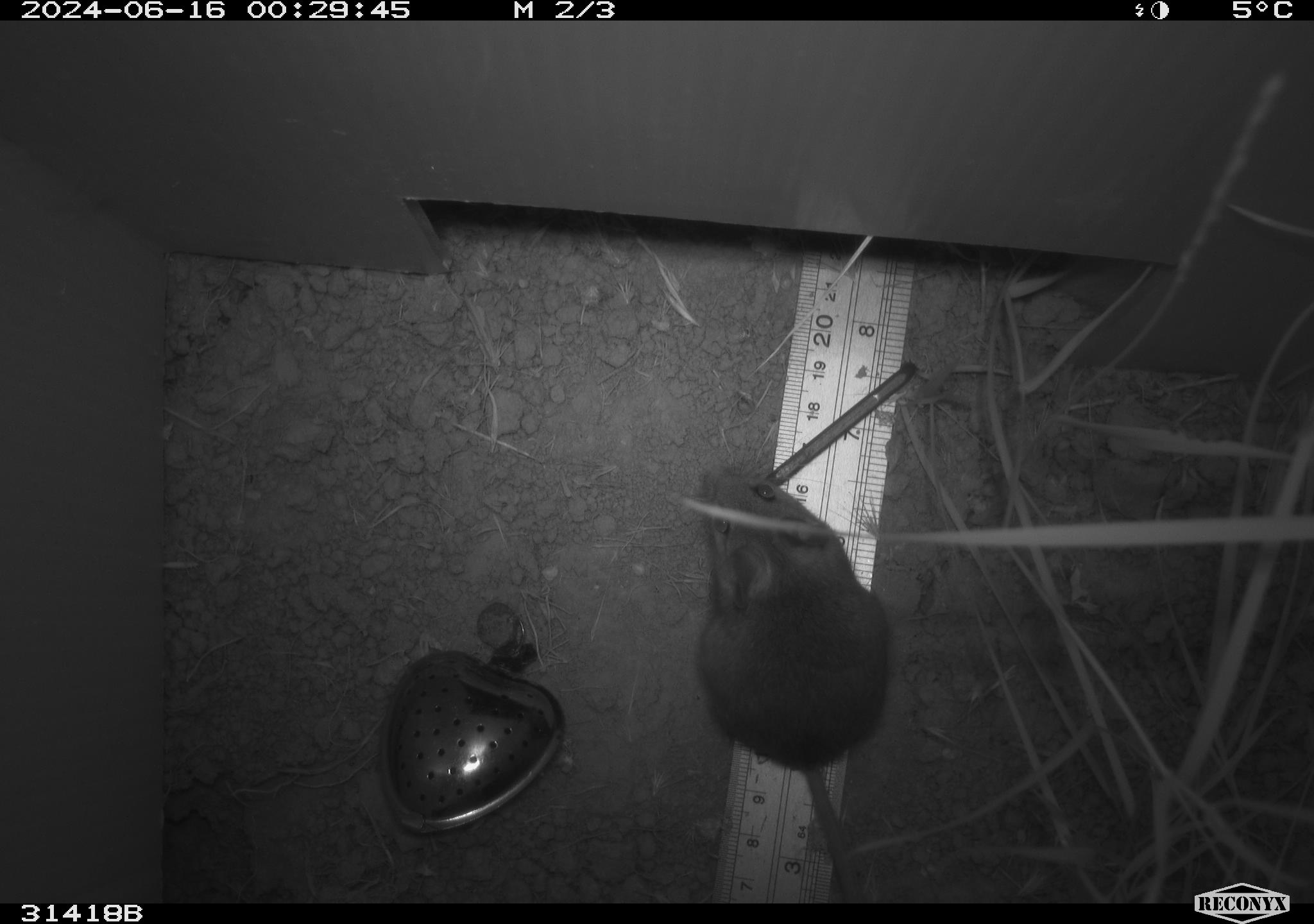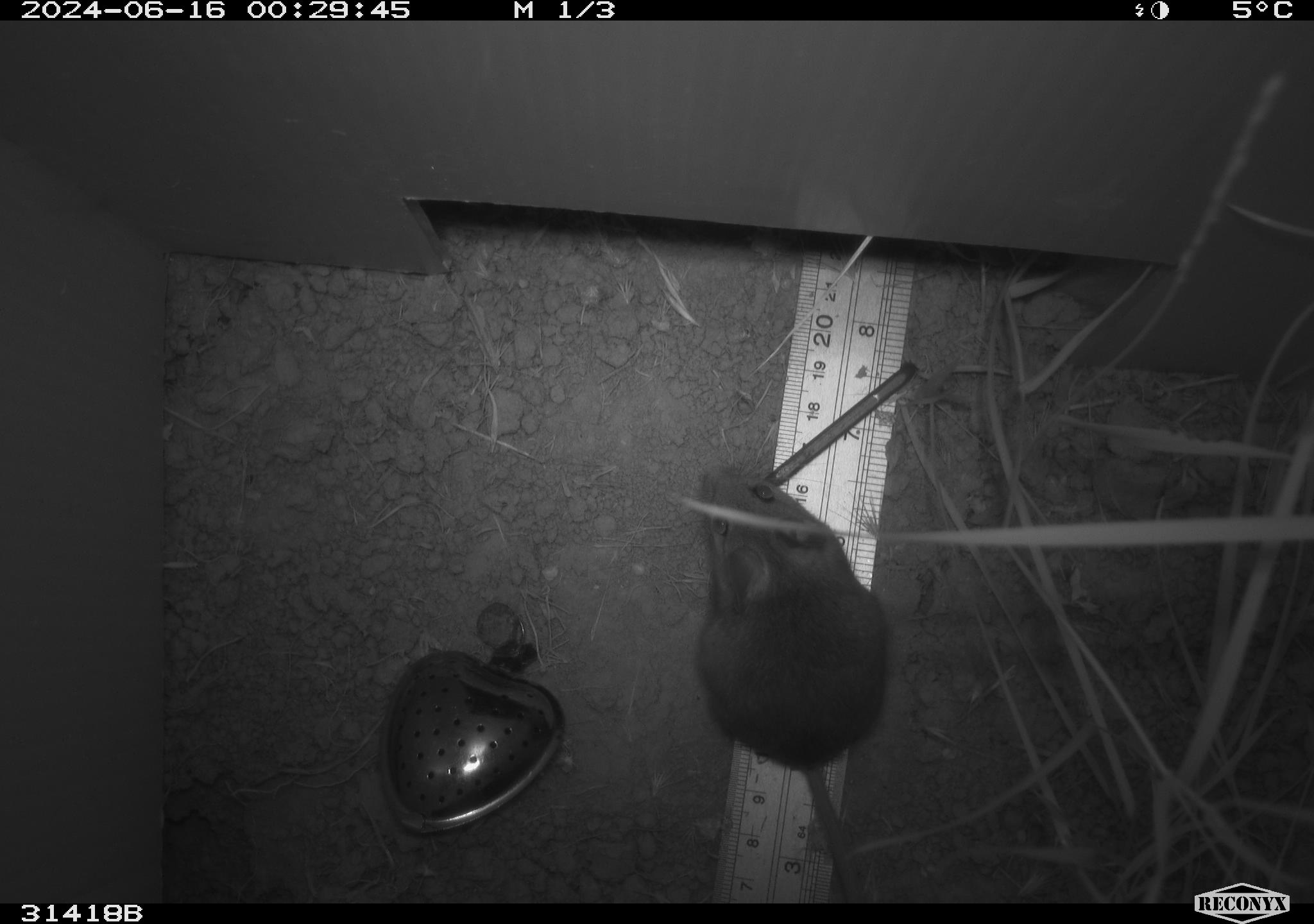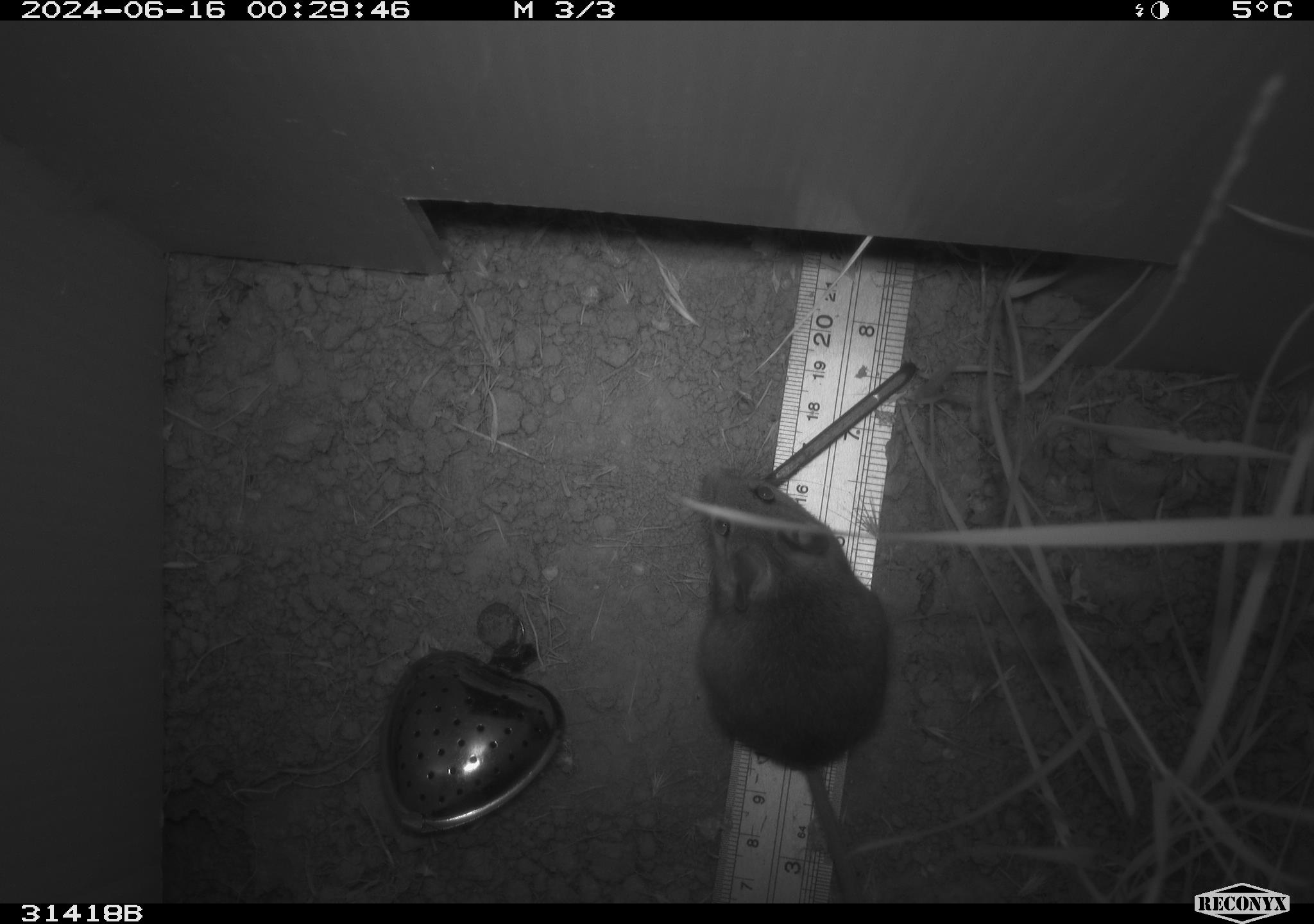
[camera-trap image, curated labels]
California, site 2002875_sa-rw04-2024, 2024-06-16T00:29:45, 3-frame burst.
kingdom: Animalia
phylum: Chordata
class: Mammalia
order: Rodentia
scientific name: Rodentia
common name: rodent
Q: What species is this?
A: Rodent (Rodentia).